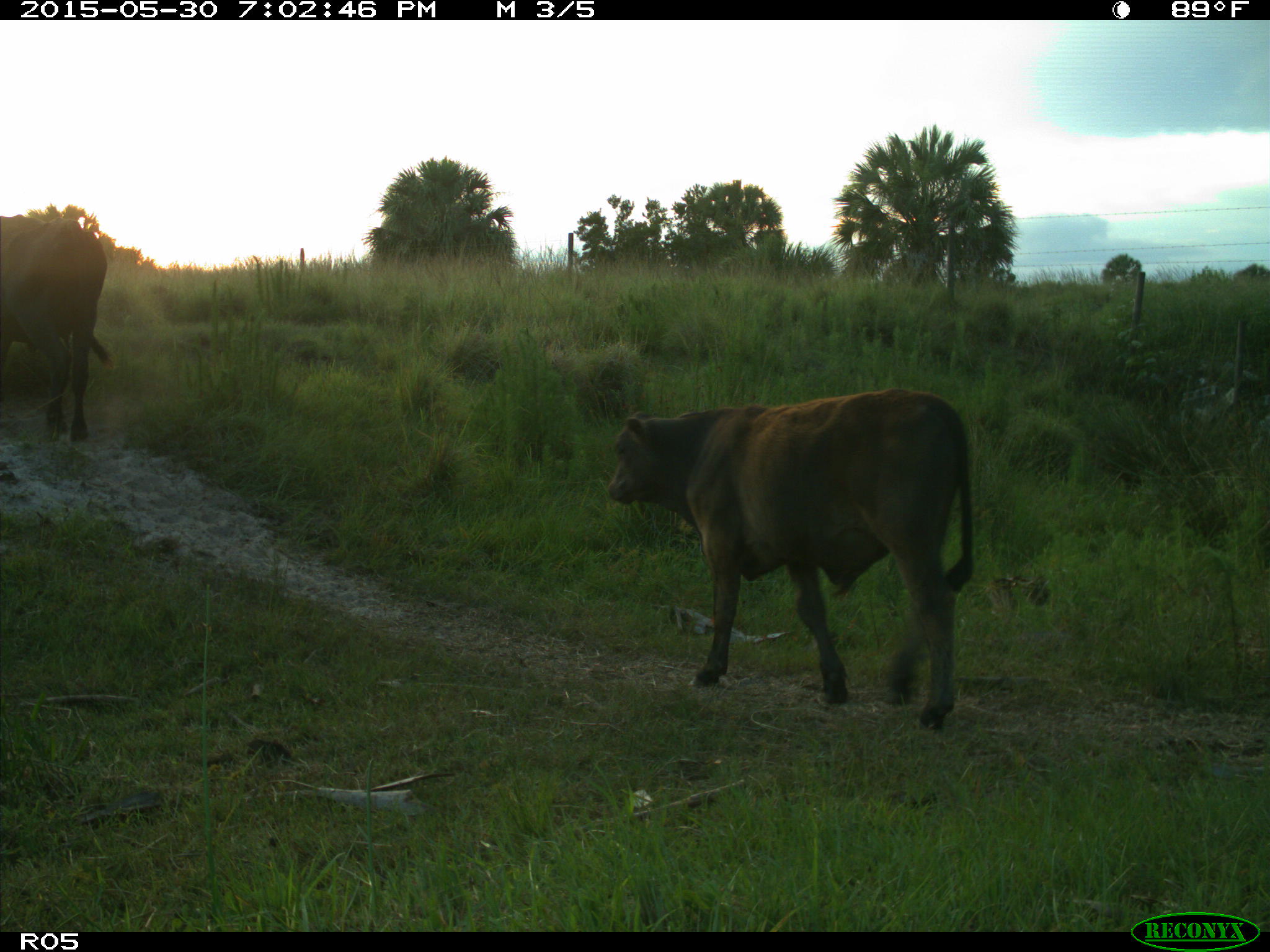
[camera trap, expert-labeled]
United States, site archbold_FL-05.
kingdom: Animalia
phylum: Chordata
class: Mammalia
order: Artiodactyla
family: Bovidae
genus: Bos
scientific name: Bos taurus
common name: domestic cow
Bos taurus (domestic cow).